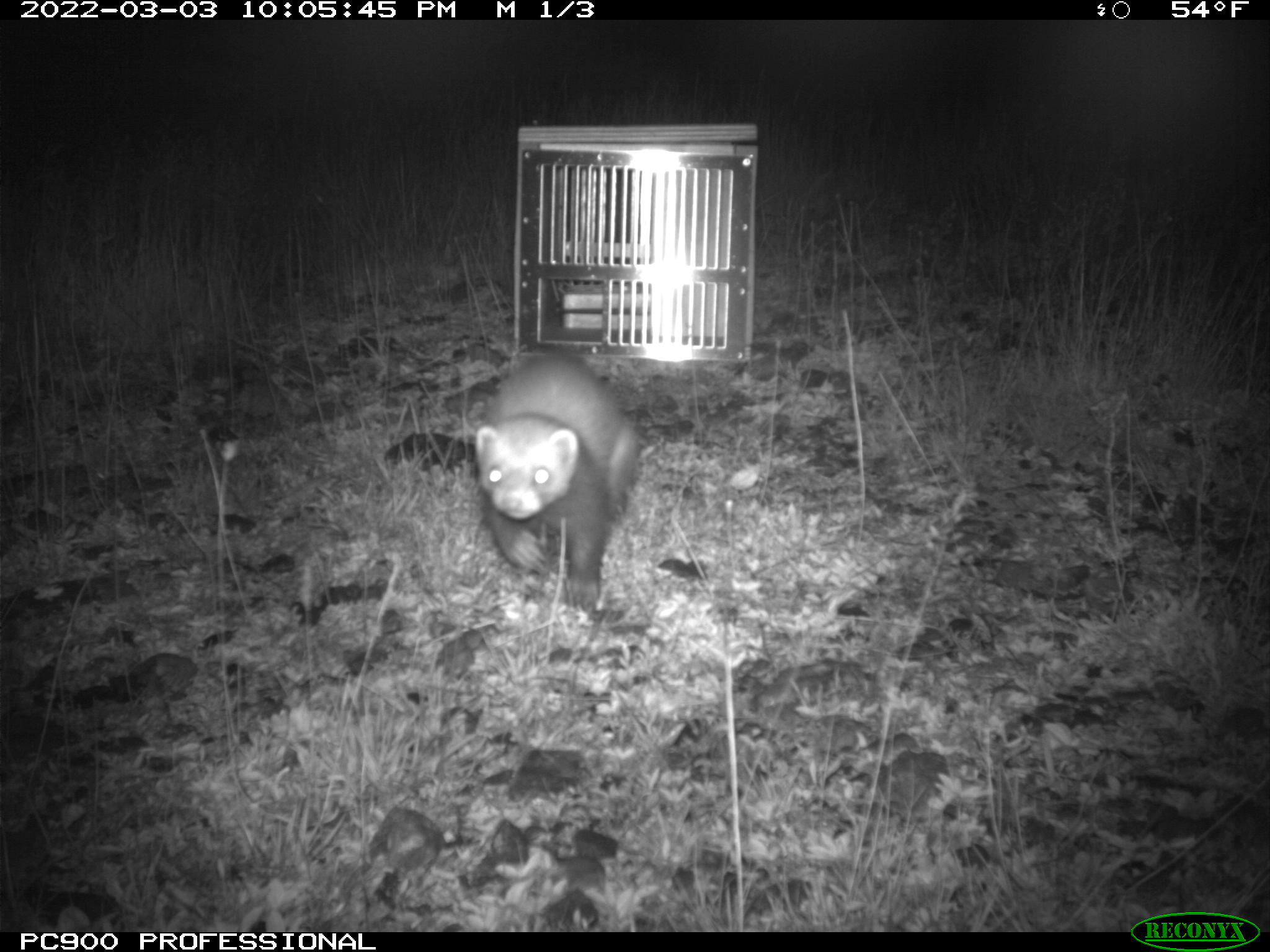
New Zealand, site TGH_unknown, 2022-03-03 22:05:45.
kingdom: Animalia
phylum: Chordata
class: Mammalia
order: Carnivora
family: Mustelidae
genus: Mustela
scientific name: Mustela furo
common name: ferret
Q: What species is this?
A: Ferret (Mustela furo).